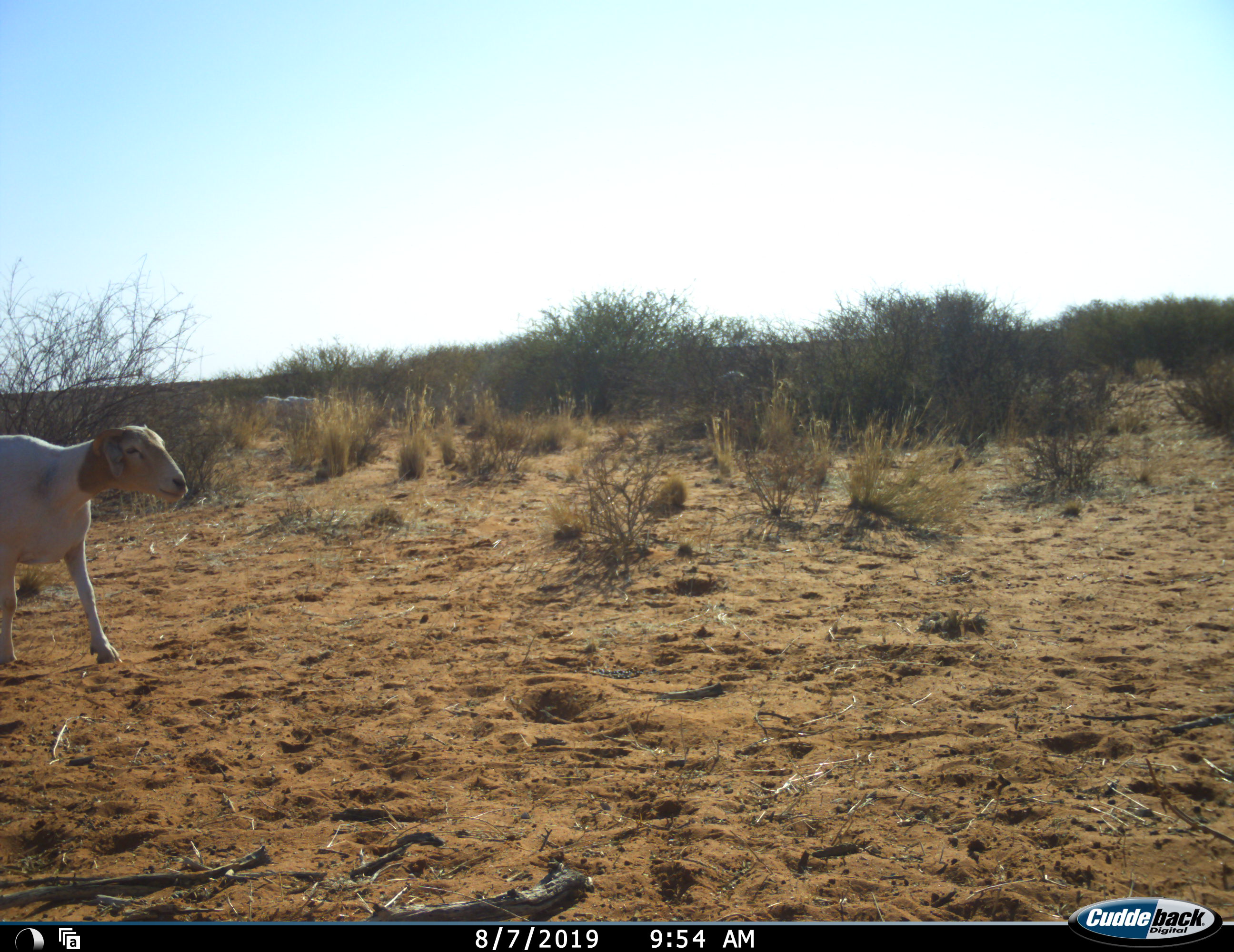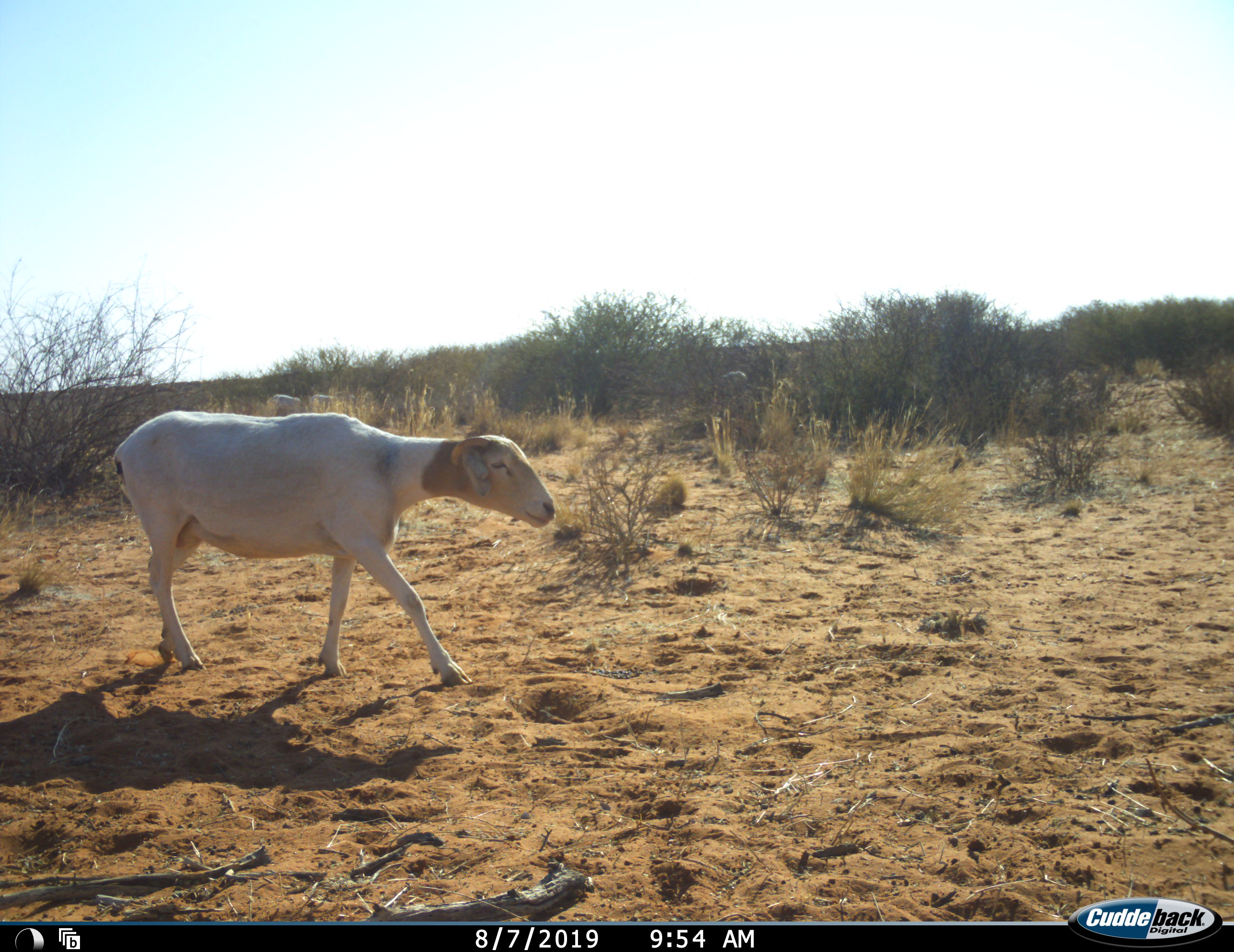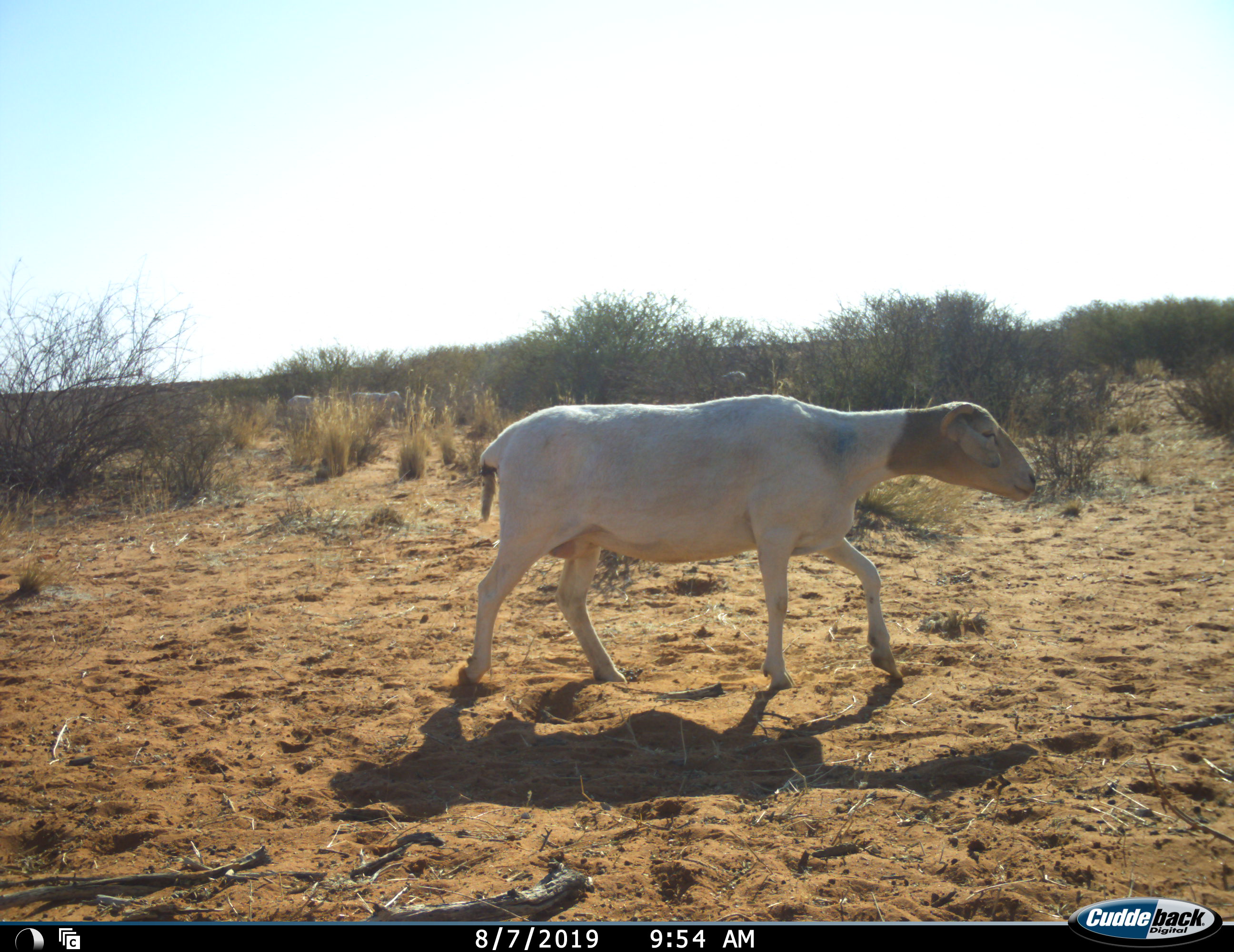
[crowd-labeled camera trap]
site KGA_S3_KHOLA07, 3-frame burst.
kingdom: Animalia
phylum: Chordata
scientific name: Vertebrata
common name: domestic animal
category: domesticanimal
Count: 4.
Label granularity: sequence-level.